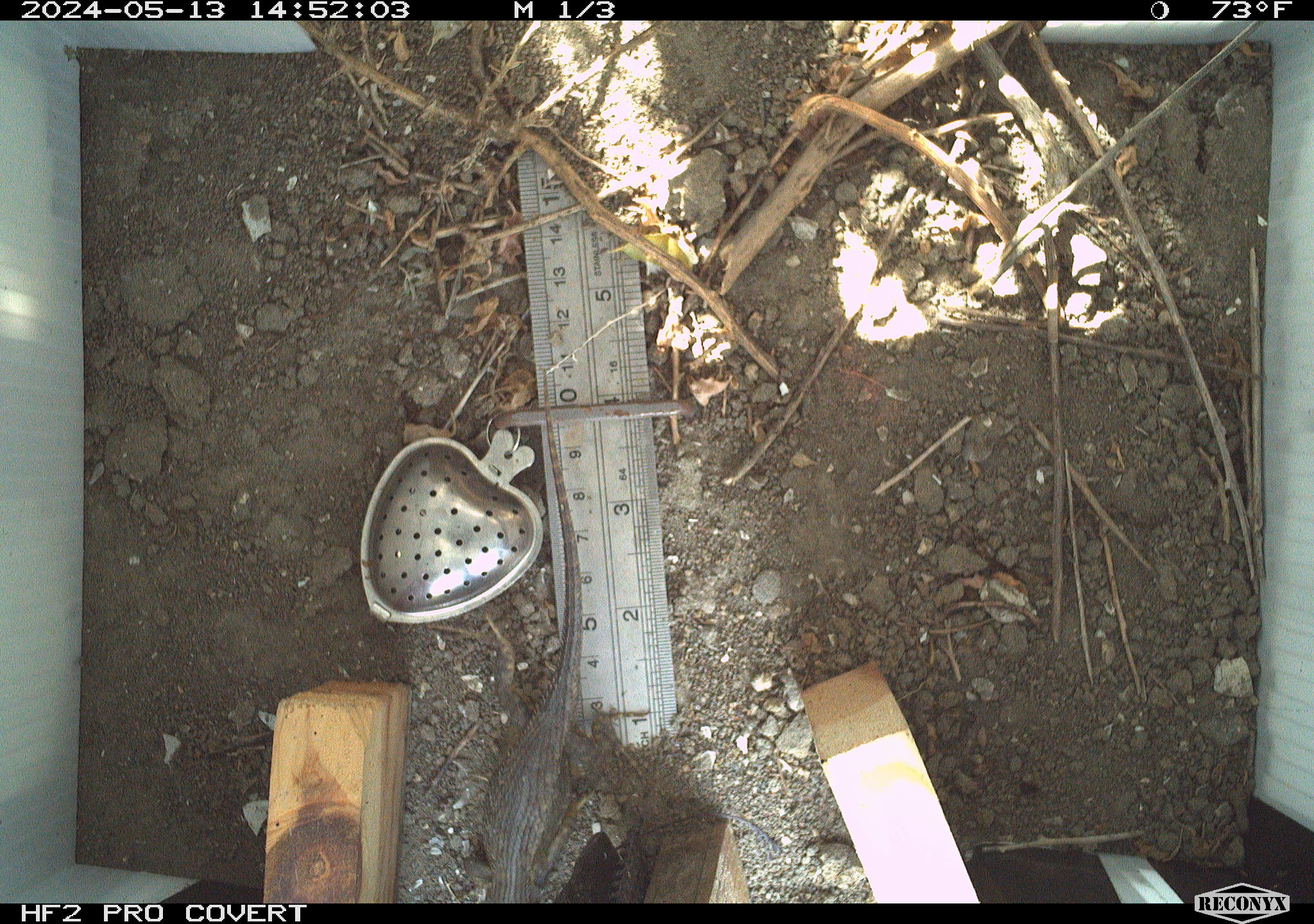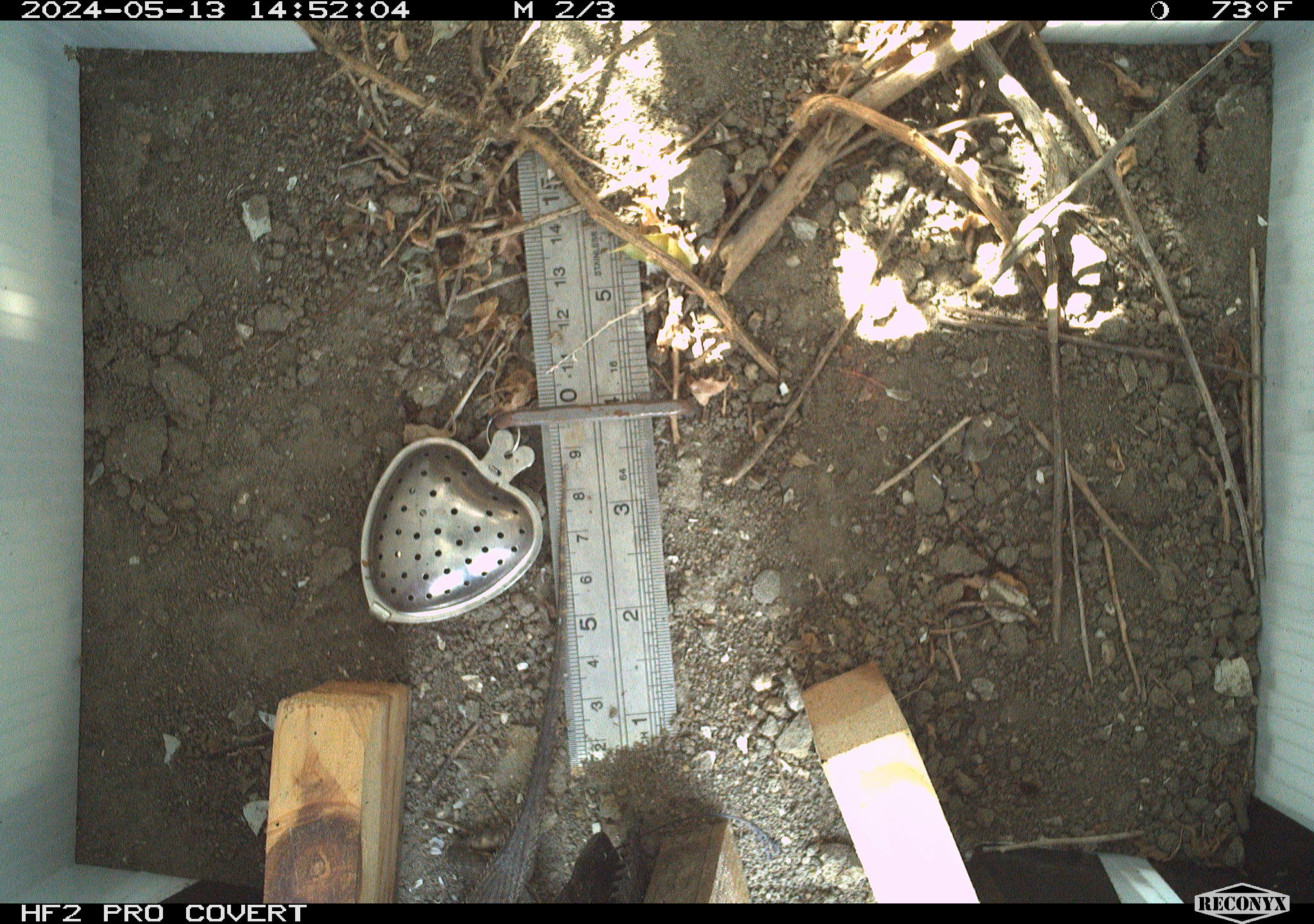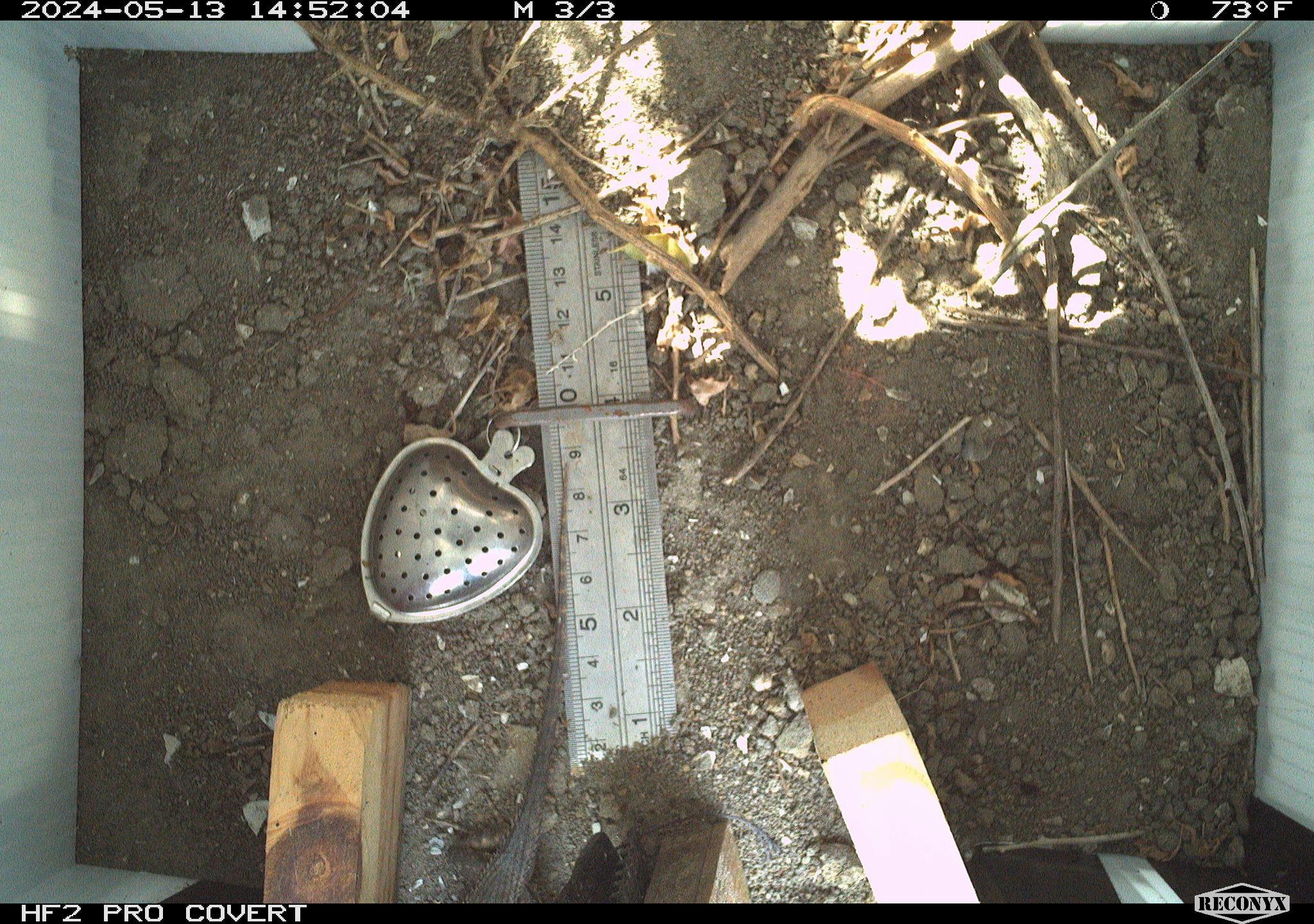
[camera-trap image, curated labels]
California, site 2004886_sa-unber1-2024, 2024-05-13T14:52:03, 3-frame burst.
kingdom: Animalia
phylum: Chordata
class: Reptilia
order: Squamata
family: Phrynosomatidae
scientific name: Phrynosomatidae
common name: phrynosomatid lizards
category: phrynosomatidae family